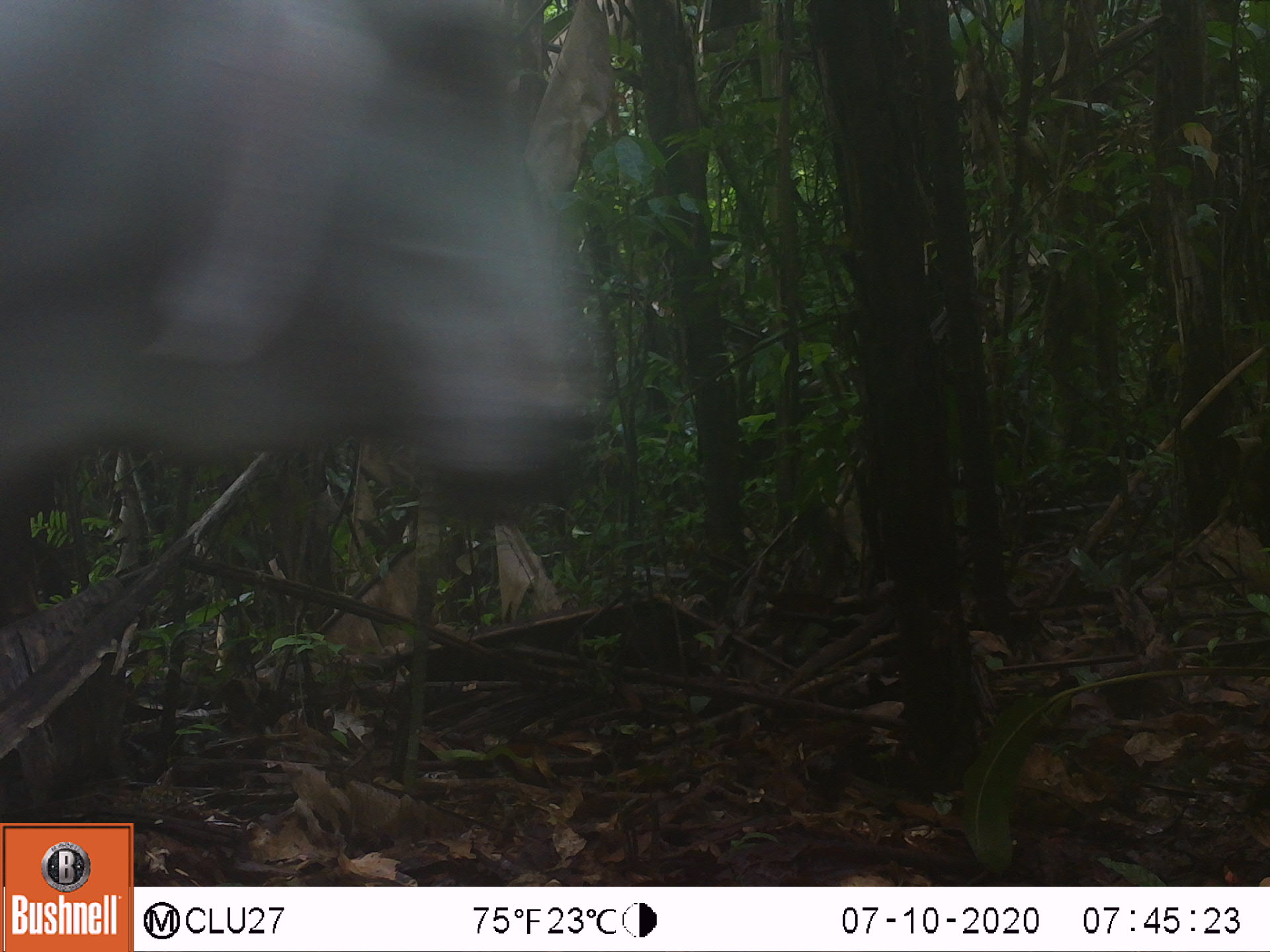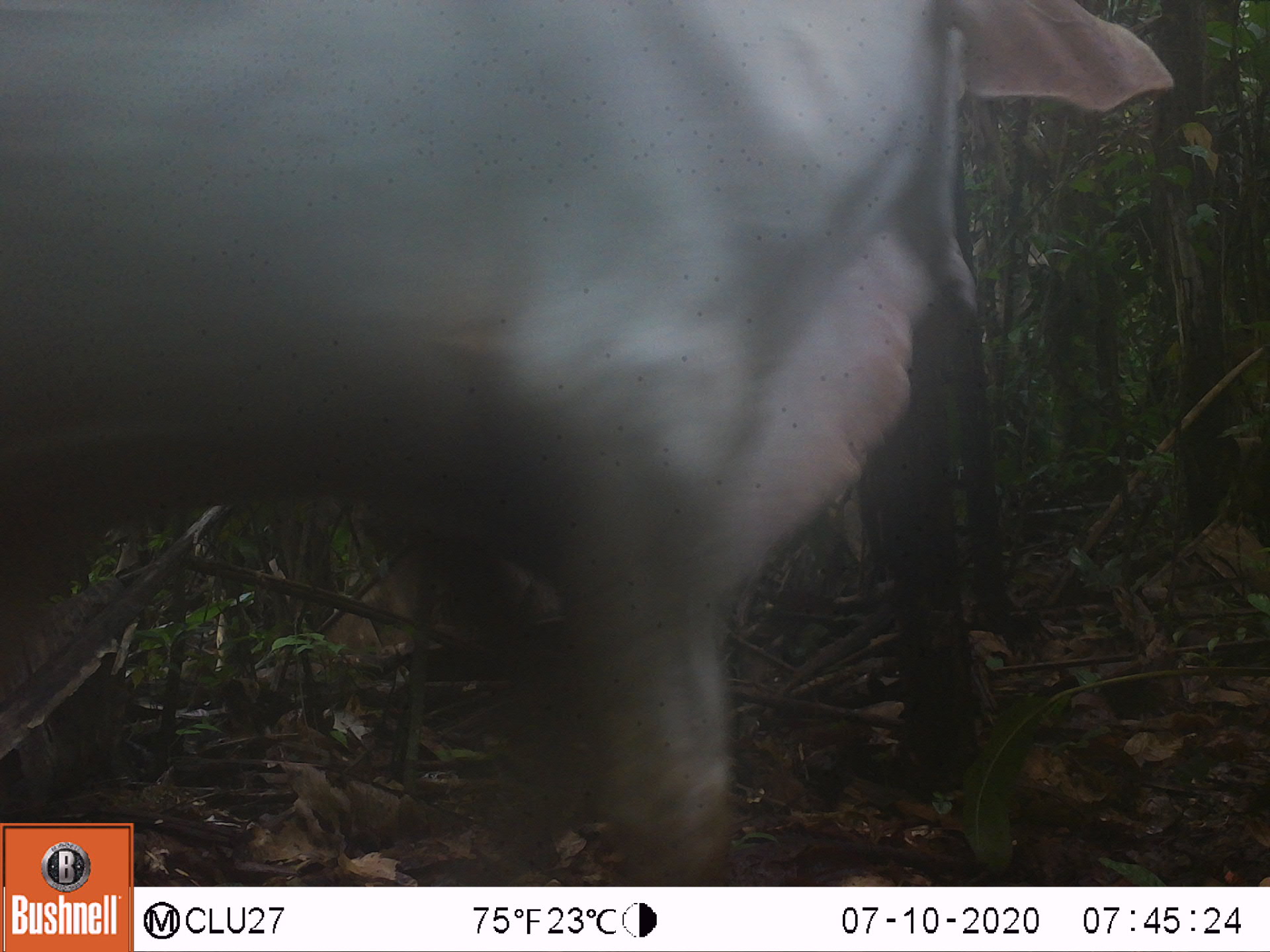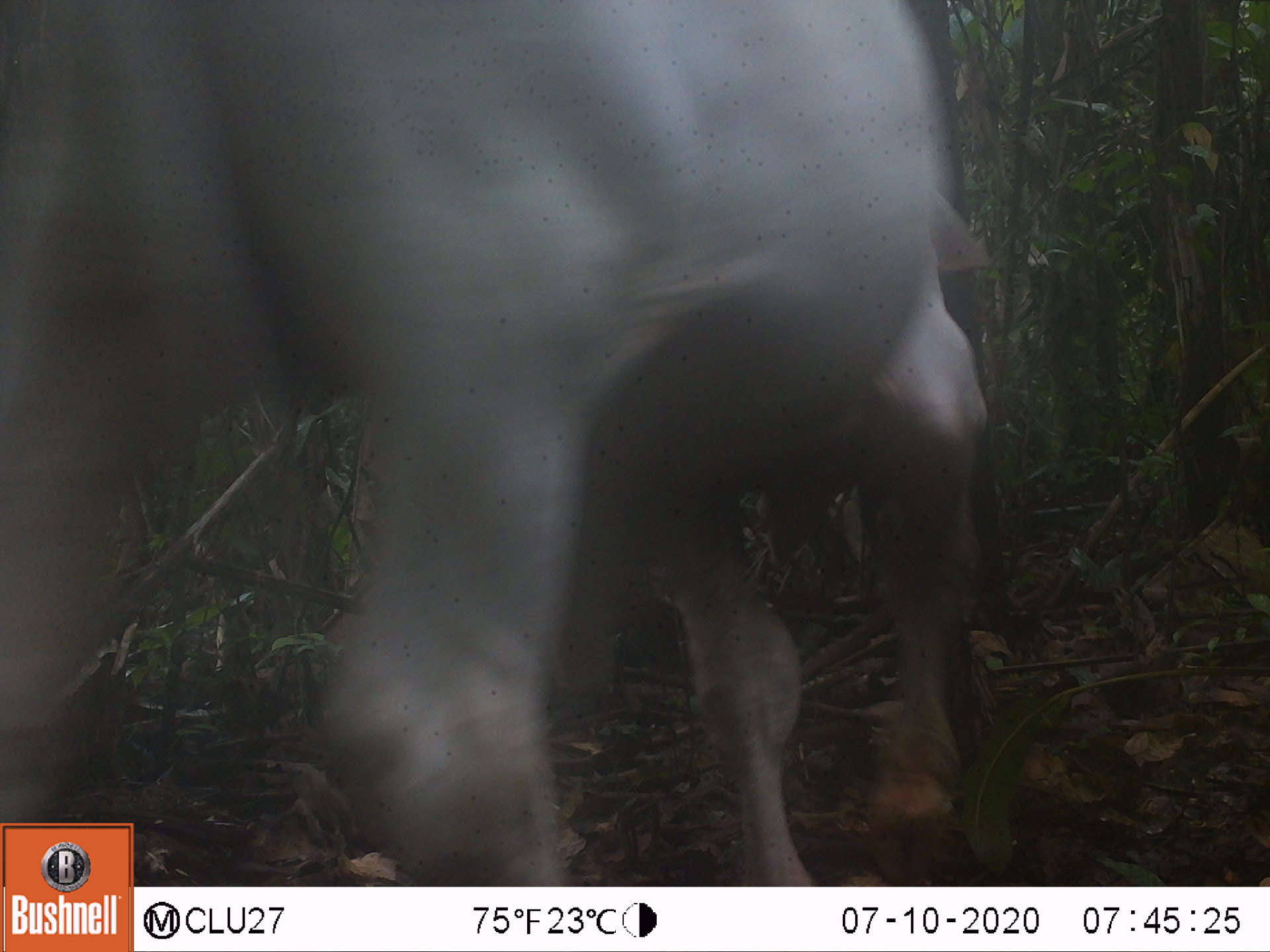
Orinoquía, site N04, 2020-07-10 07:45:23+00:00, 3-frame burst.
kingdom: Animalia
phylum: Chordata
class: Mammalia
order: Artiodactyla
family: Bovidae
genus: Bos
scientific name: Bos taurus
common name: cow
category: cattle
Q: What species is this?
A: Cattle (cow) (Bos taurus).